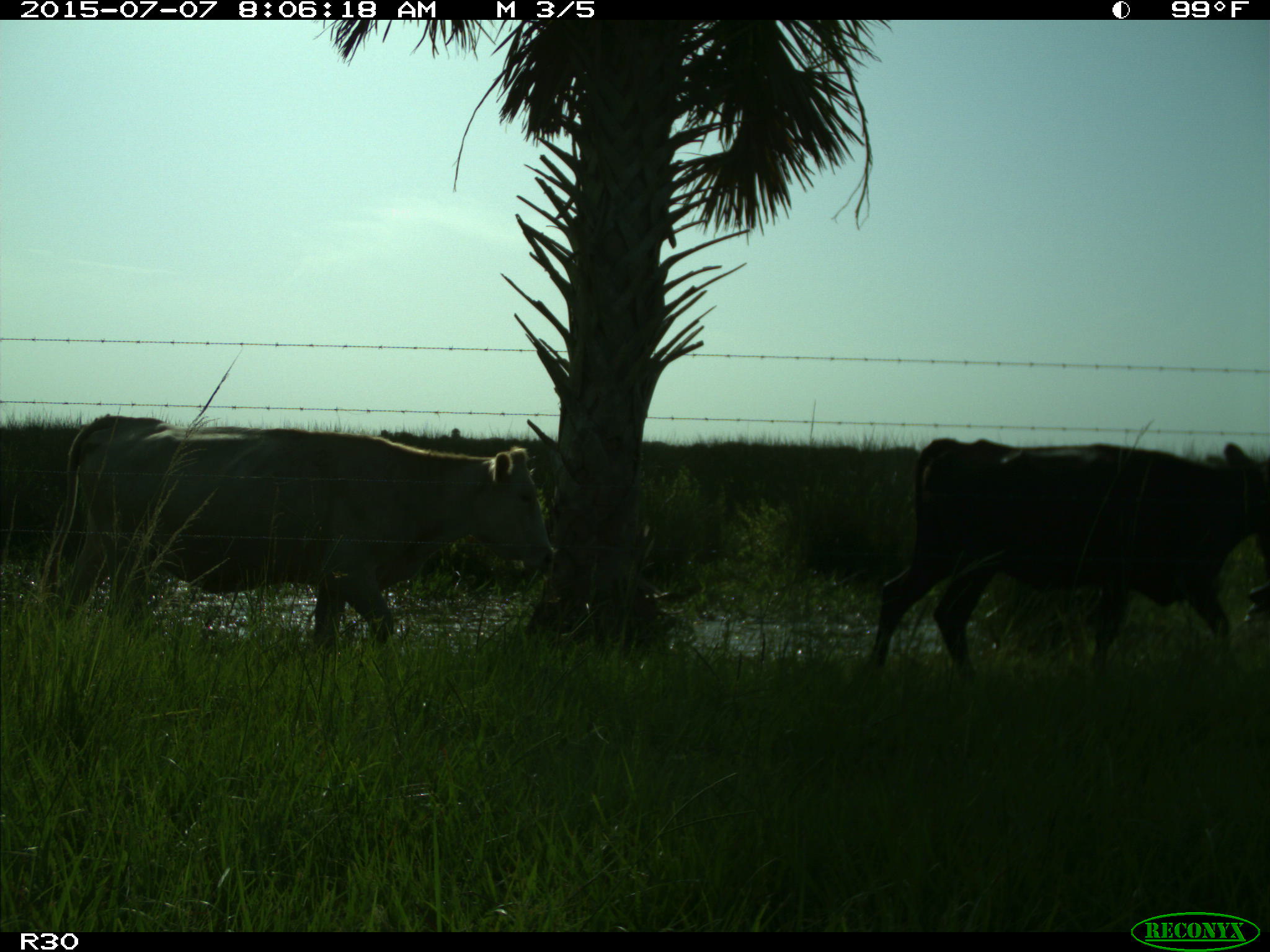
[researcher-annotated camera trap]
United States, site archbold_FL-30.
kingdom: Animalia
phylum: Chordata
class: Mammalia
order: Artiodactyla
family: Bovidae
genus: Bos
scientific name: Bos taurus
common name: domestic cow